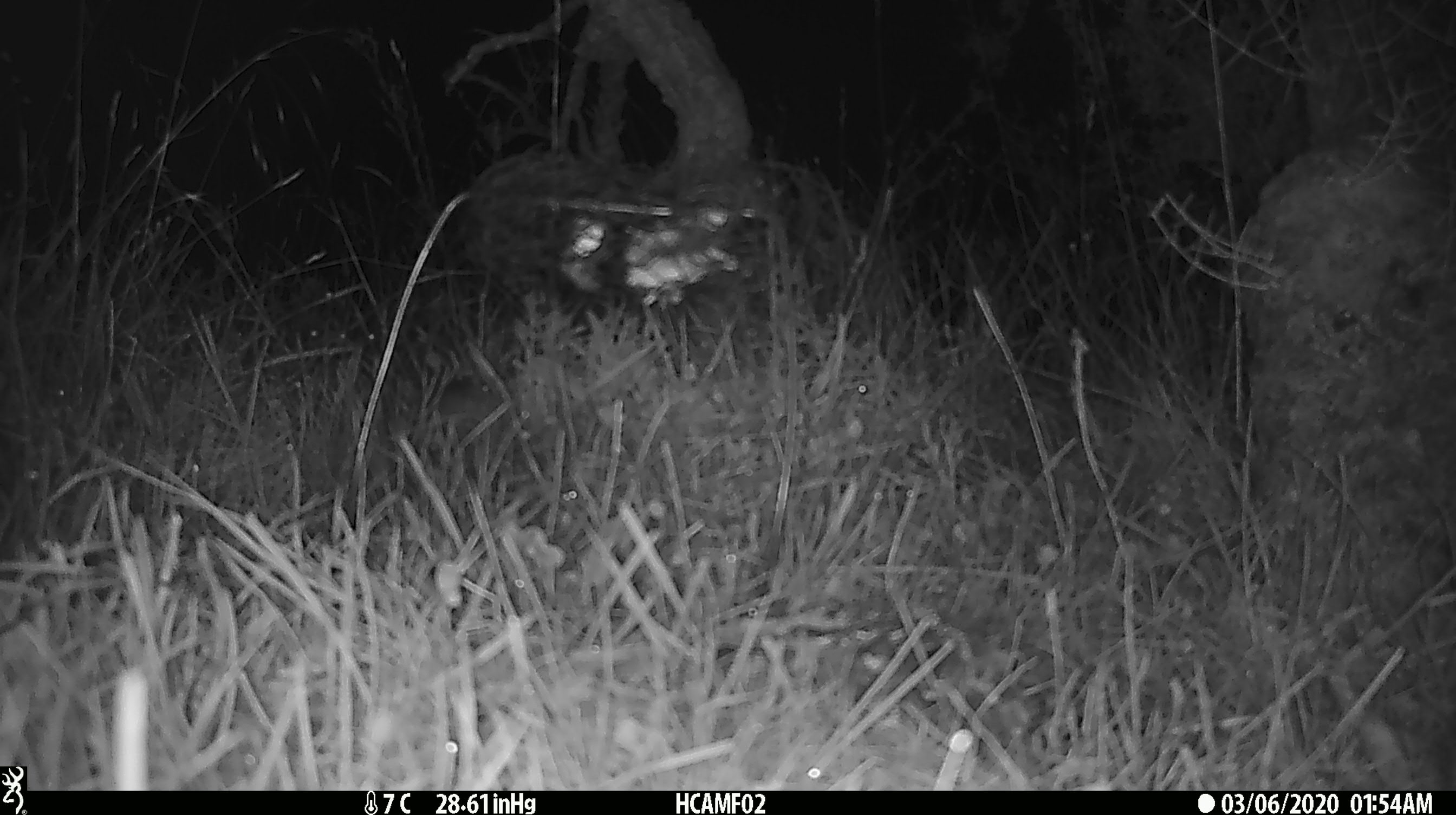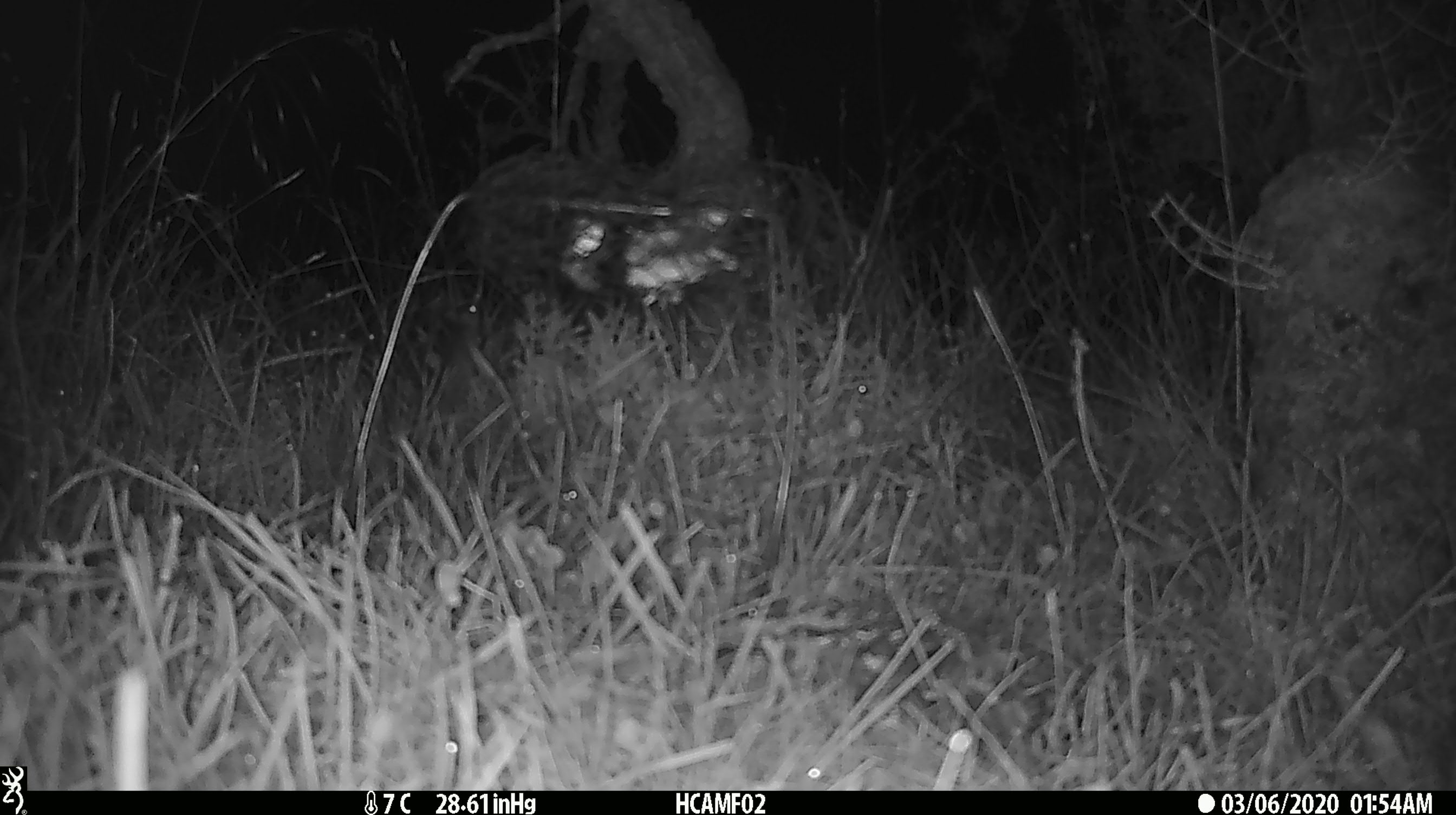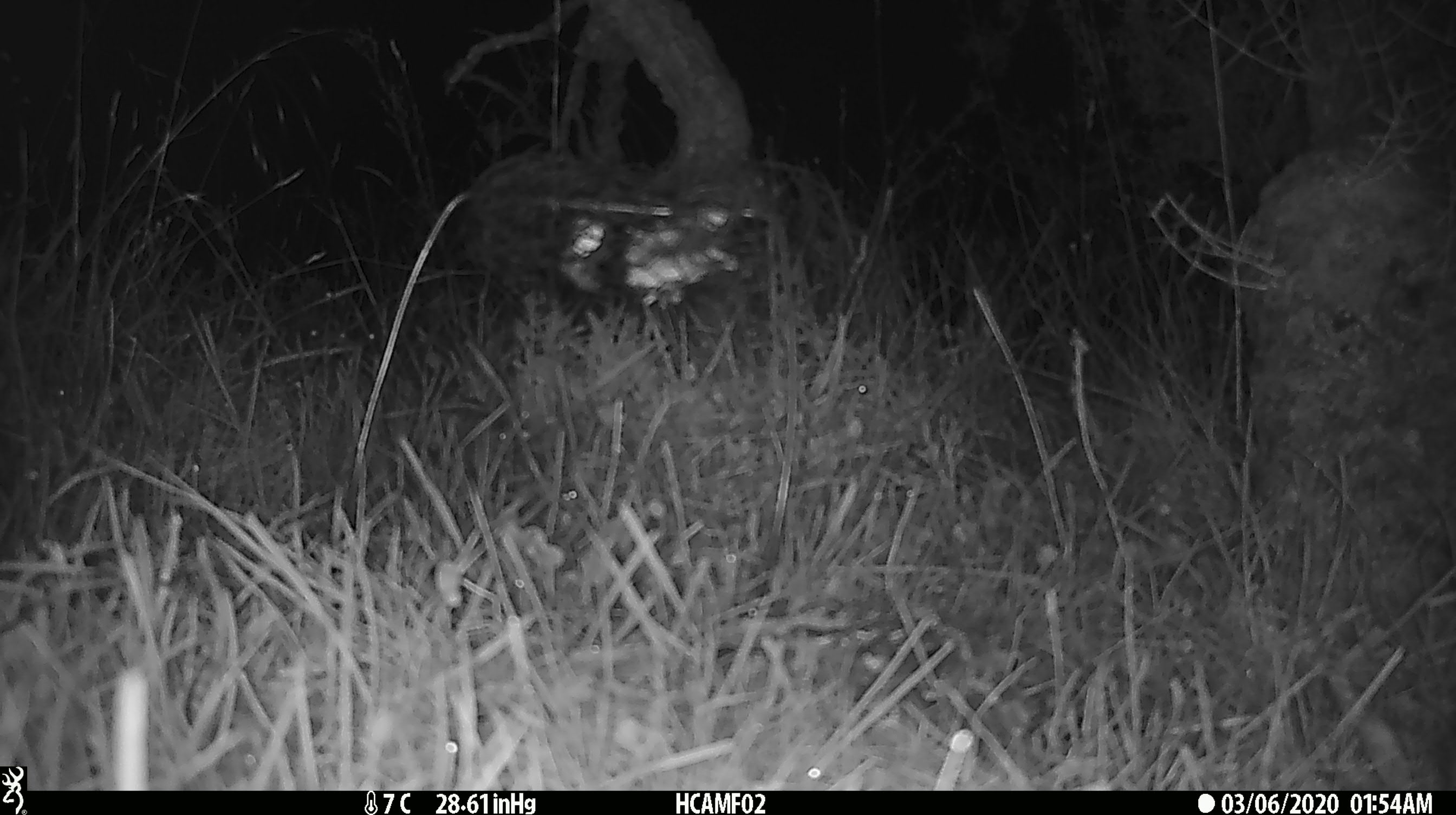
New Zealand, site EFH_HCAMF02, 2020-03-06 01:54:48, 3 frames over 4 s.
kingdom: Animalia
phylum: Chordata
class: Mammalia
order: Rodentia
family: Muridae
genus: Mus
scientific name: Mus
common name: mouse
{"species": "mouse (Mus)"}